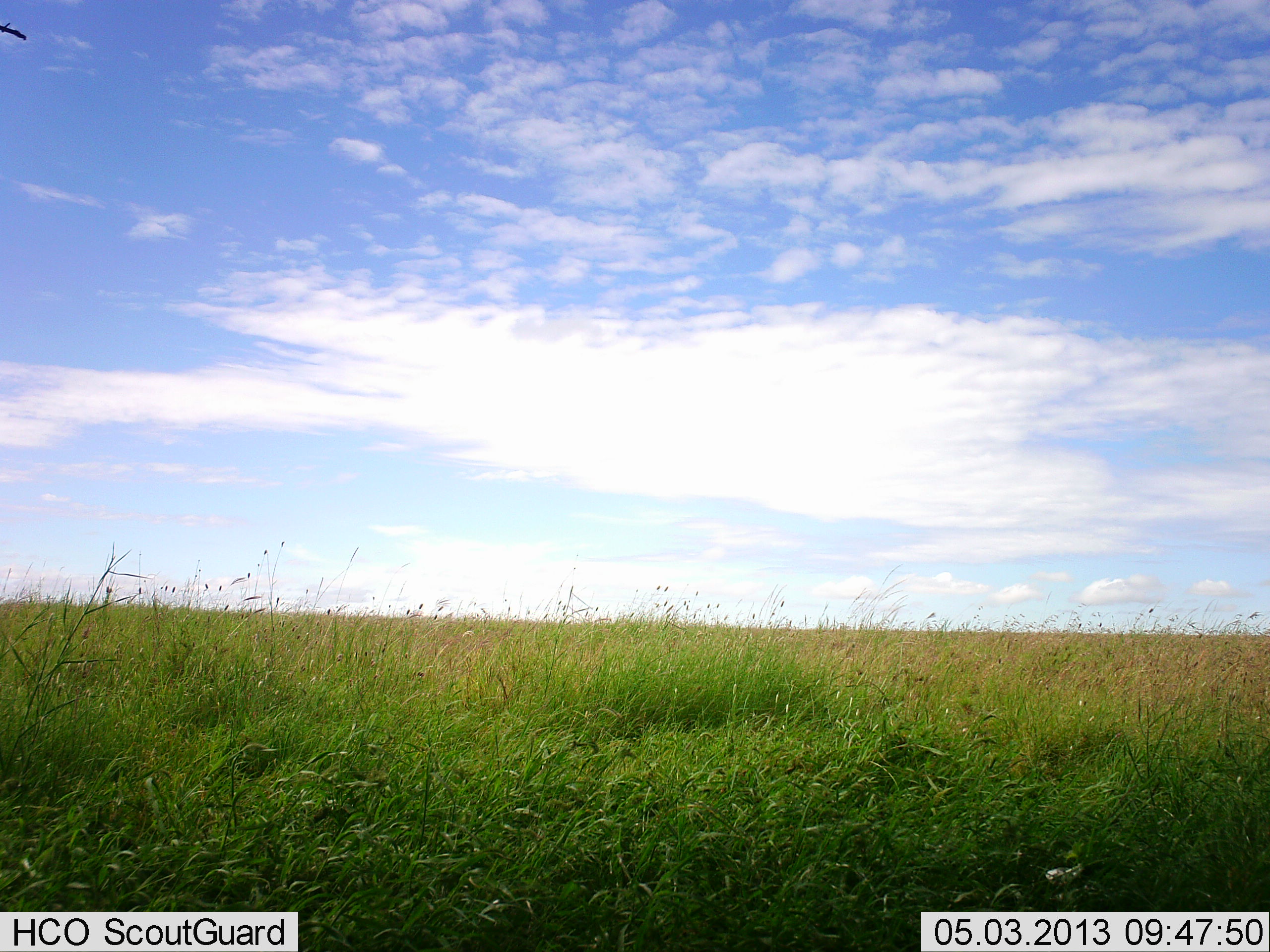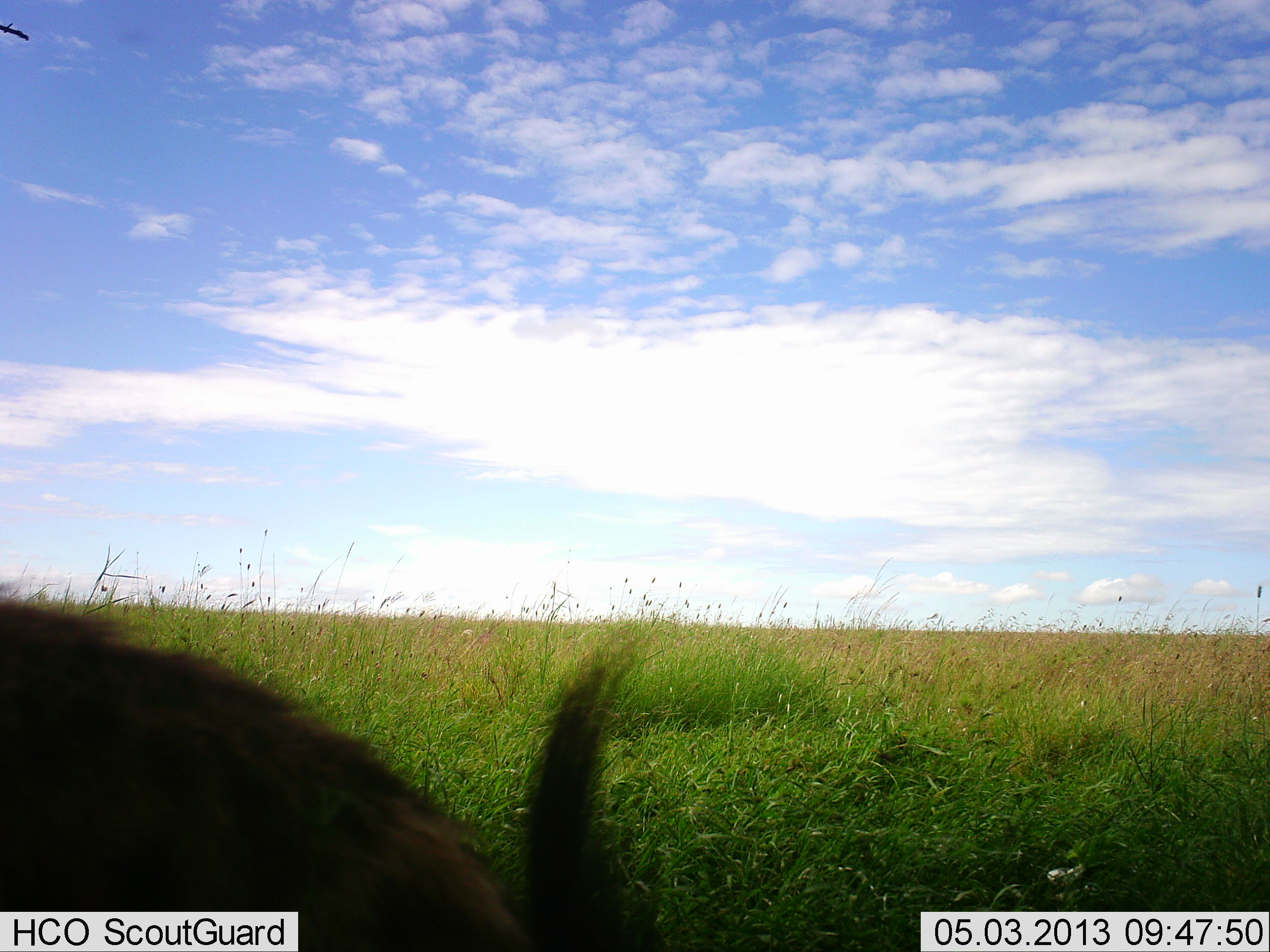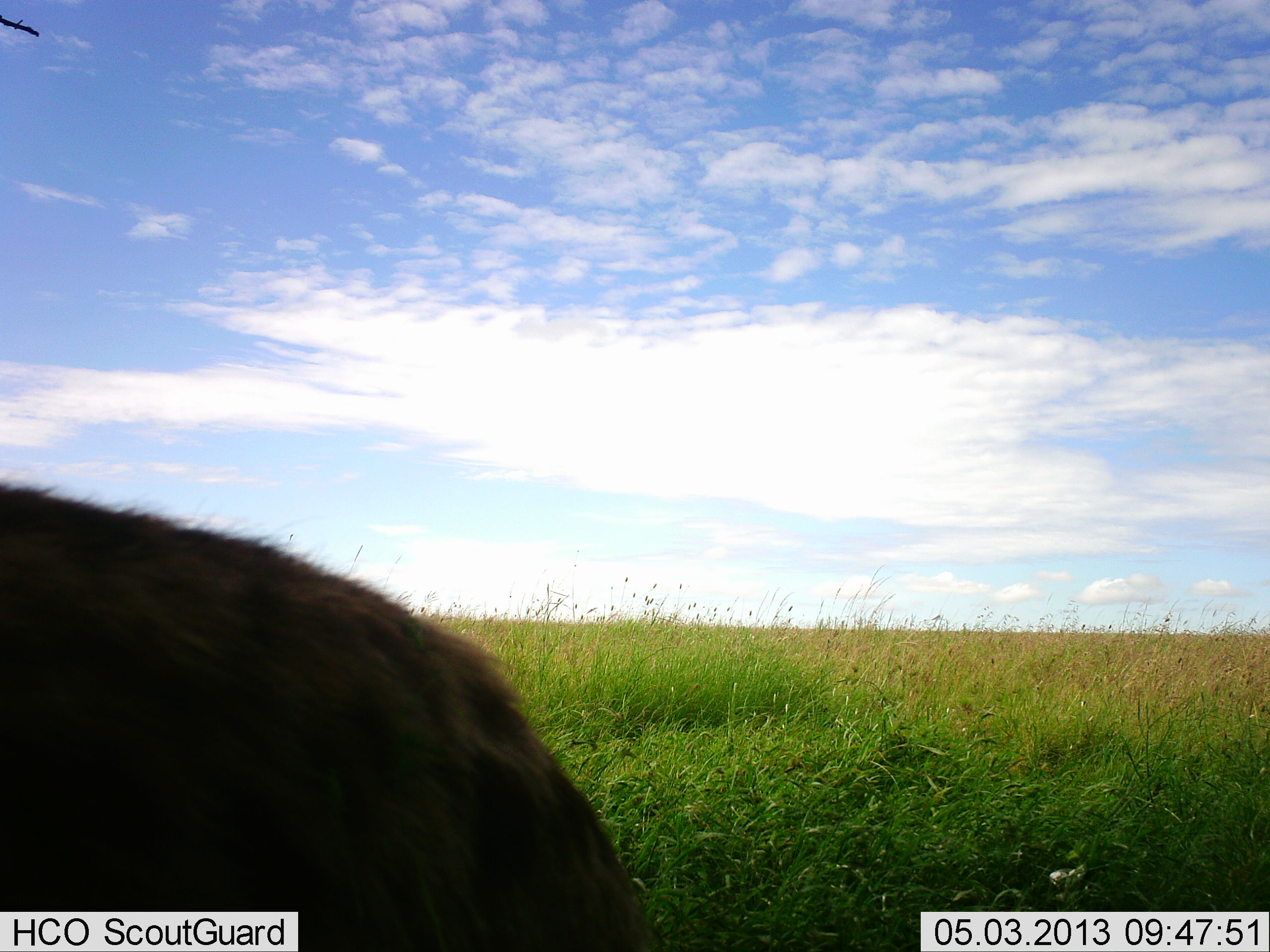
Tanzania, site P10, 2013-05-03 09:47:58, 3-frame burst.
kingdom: Animalia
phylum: Chordata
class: Mammalia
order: Carnivora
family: Hyaenidae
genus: Crocuta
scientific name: Crocuta crocuta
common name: spotted hyena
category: hyenaspotted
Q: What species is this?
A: Hyenaspotted (spotted hyena) (Crocuta crocuta).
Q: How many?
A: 1.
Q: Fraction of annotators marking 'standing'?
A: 30%.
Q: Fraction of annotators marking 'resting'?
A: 10%.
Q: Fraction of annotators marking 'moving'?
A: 60%.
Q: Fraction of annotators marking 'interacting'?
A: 0%.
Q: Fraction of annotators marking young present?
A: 0%.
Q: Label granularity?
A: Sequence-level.